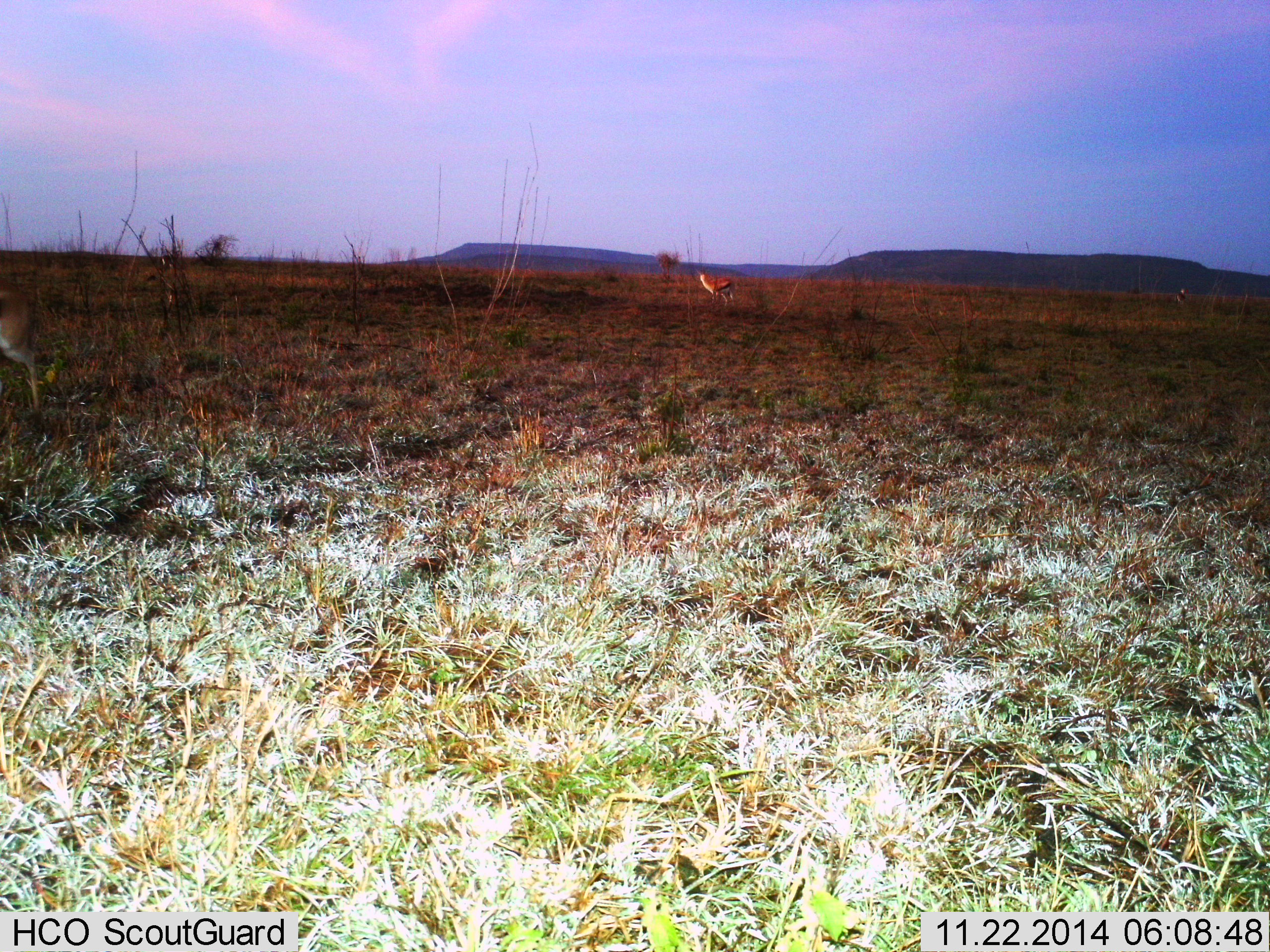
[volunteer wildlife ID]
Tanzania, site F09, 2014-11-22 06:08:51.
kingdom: Animalia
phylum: Chordata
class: Mammalia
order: Artiodactyla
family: Bovidae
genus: Eudorcas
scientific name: Eudorcas thomsonii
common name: thomson's gazelle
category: gazellethomsons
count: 2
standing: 90%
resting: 0%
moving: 10%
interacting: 0%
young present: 0%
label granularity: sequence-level